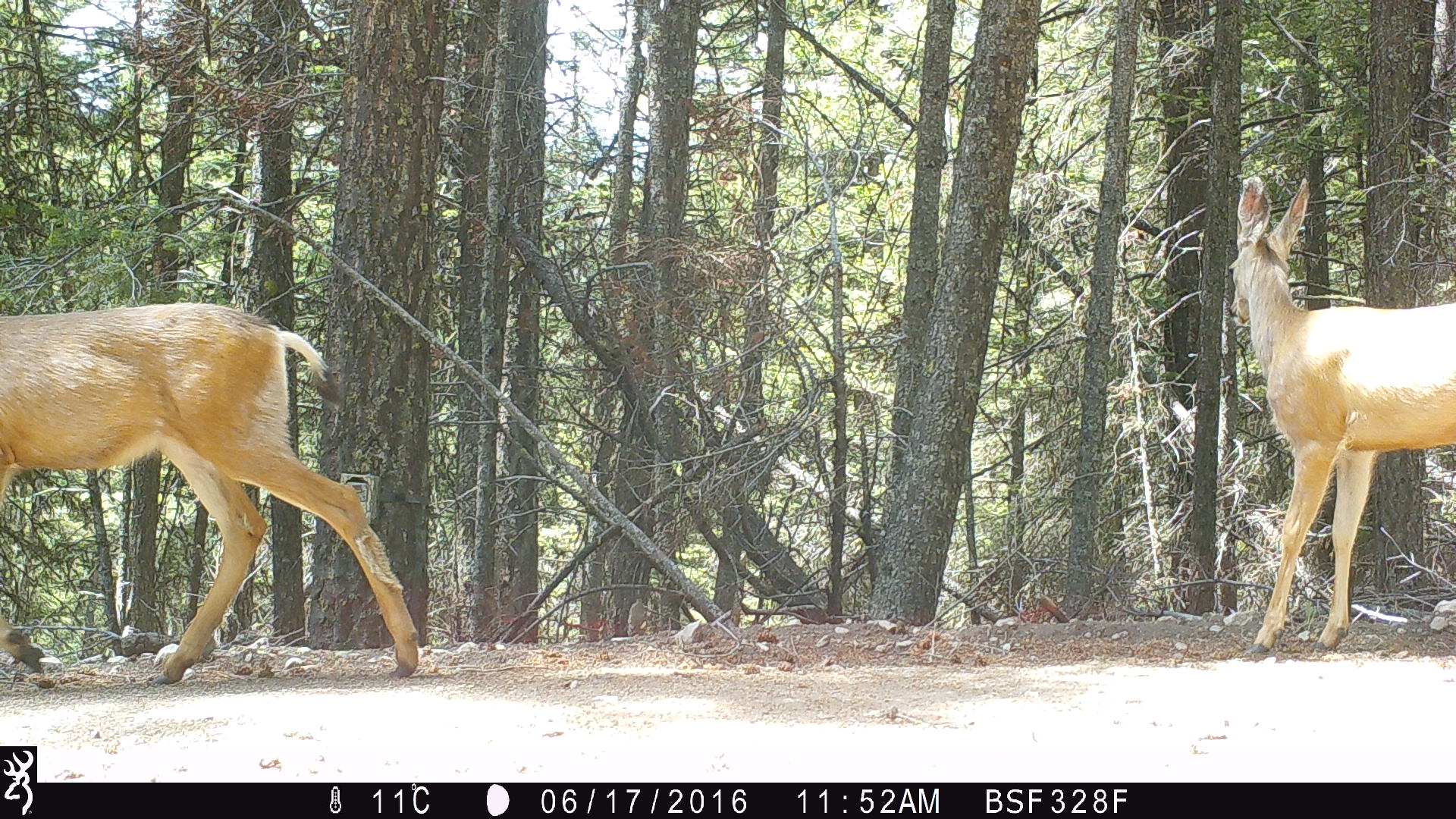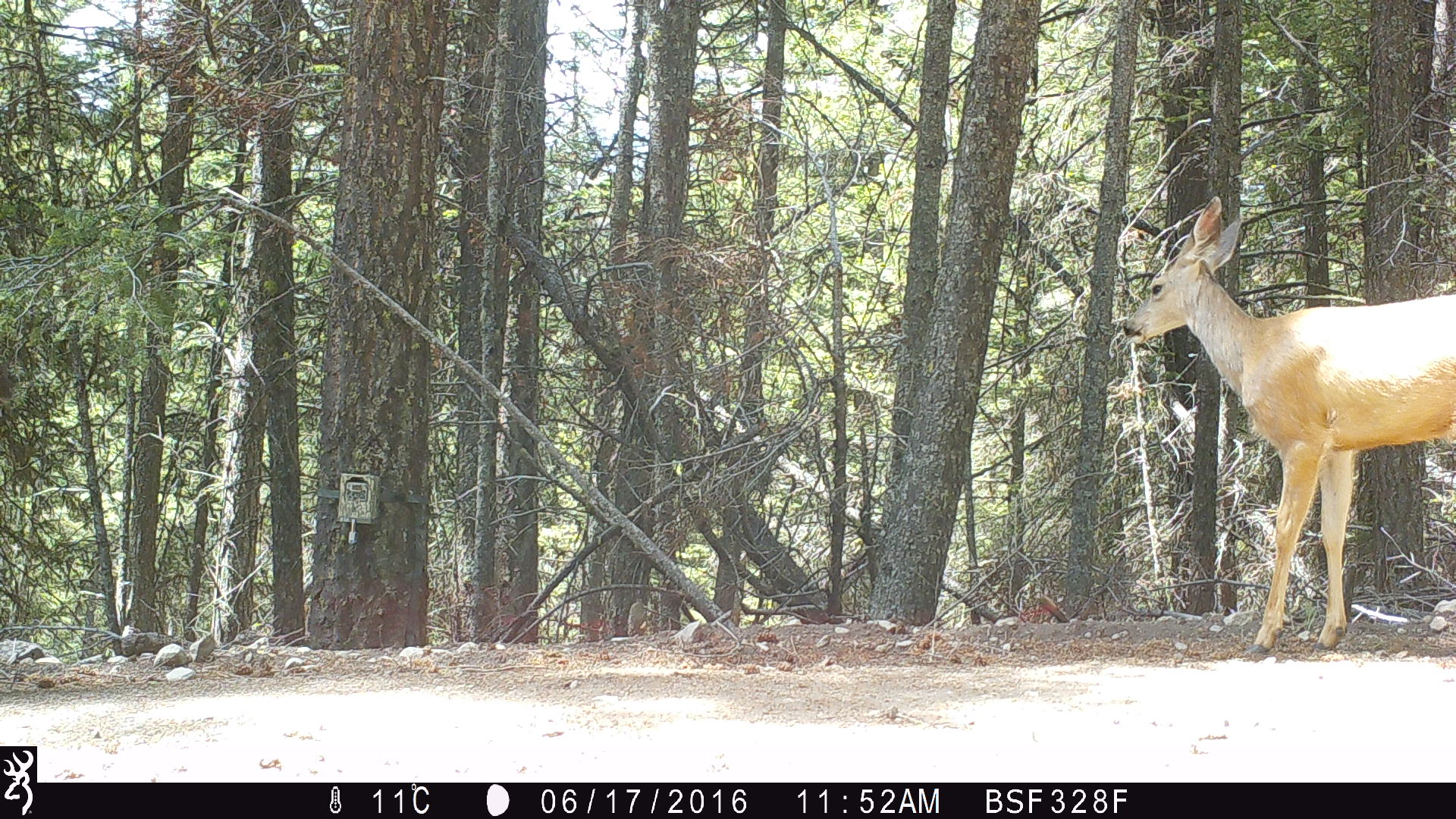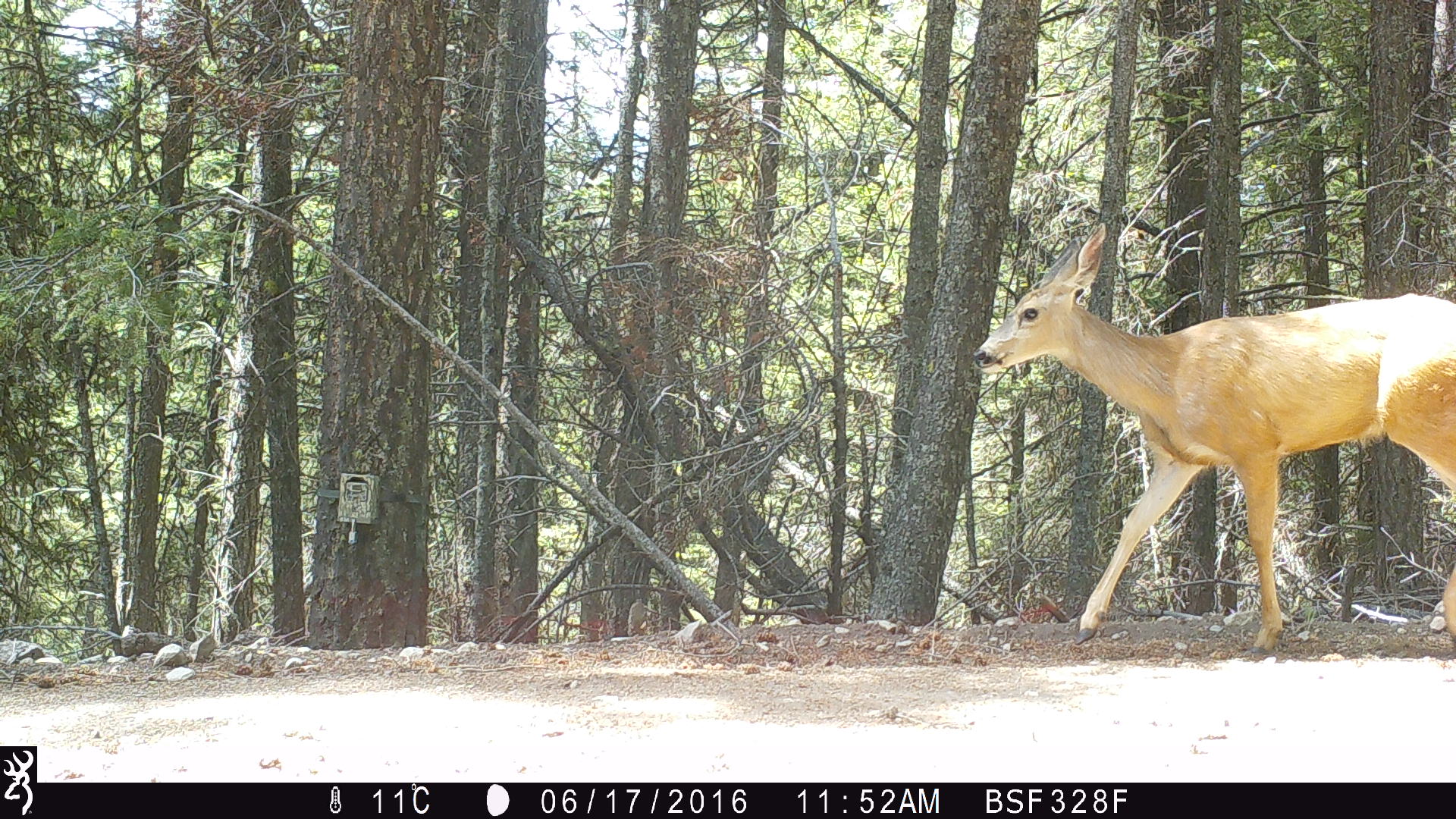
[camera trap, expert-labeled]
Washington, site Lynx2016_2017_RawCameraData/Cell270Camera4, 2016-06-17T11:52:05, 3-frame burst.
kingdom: Animalia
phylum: Chordata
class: Mammalia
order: Artiodactyla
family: Cervidae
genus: Odocoileus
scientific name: Odocoileus hemionus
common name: mule deer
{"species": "Odocoileus hemionus (mule deer)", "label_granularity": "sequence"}